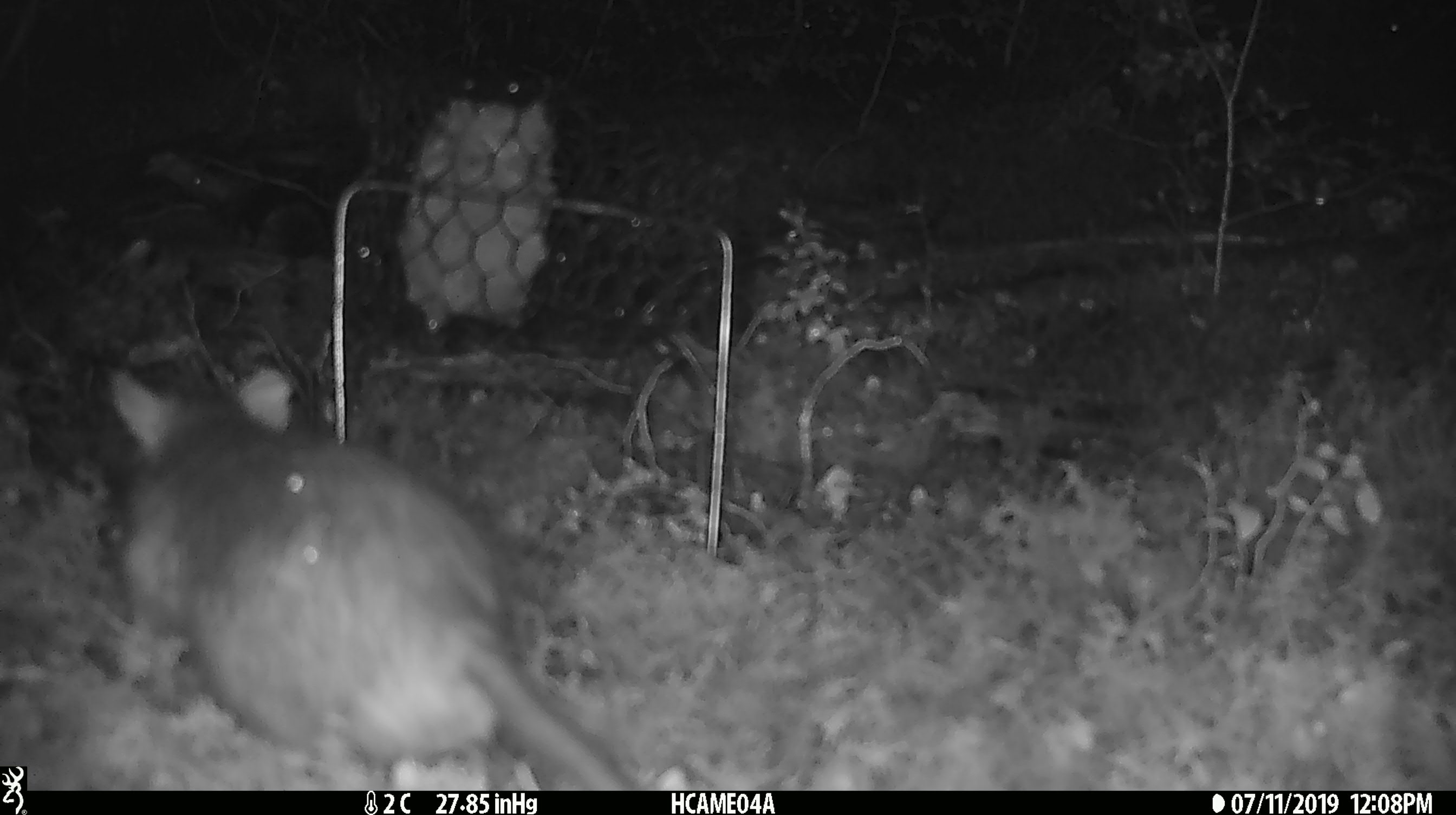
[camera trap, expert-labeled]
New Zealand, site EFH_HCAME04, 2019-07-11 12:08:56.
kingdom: Animalia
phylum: Chordata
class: Mammalia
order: Rodentia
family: Muridae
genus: Rattus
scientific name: Rattus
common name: rat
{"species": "rat (Rattus)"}